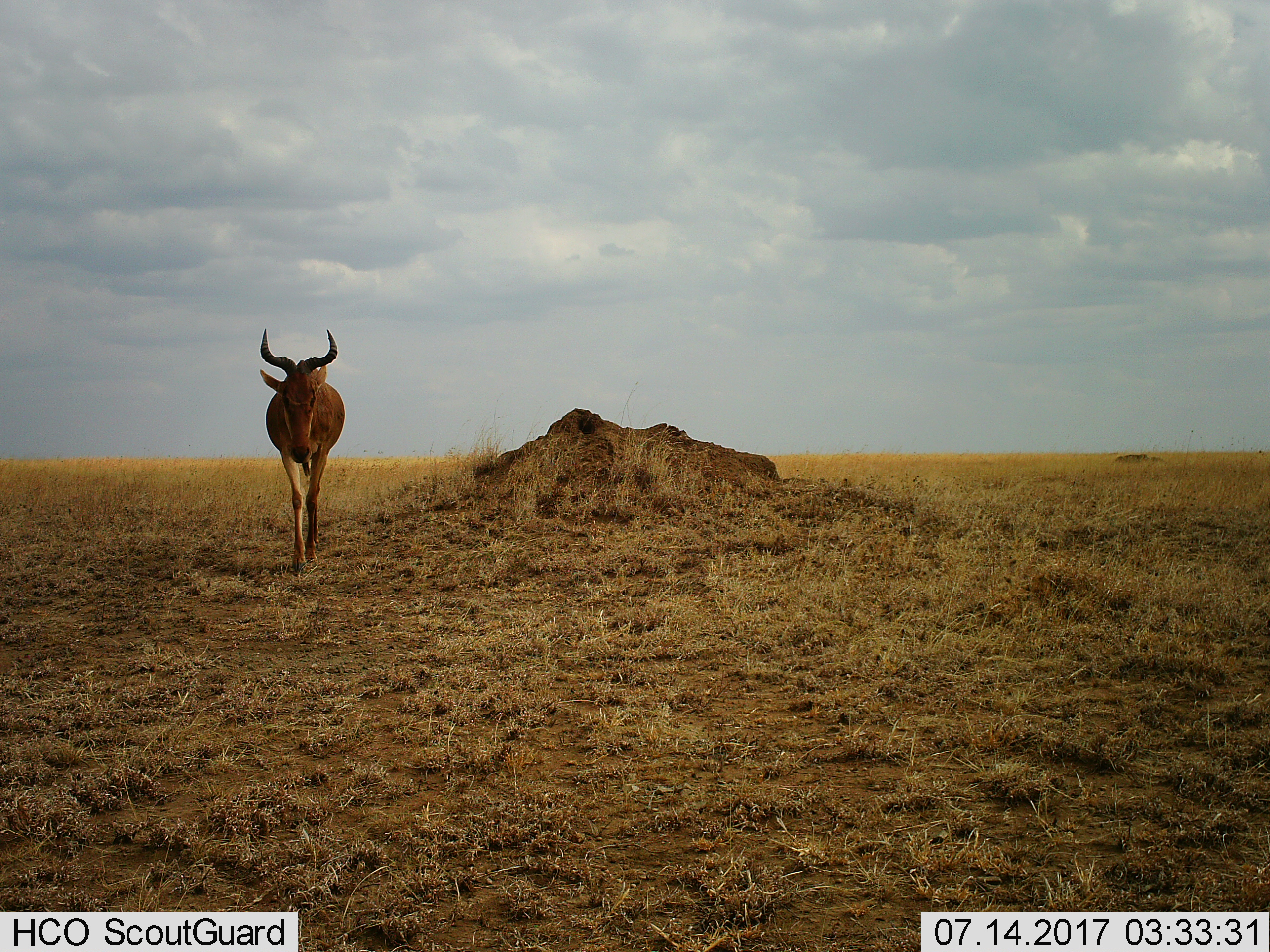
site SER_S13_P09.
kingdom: Animalia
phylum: Chordata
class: Mammalia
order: Artiodactyla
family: Bovidae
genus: Alcelaphus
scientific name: Alcelaphus buselaphus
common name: hartebeest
Hartebeest (Alcelaphus buselaphus), count 1. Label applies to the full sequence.